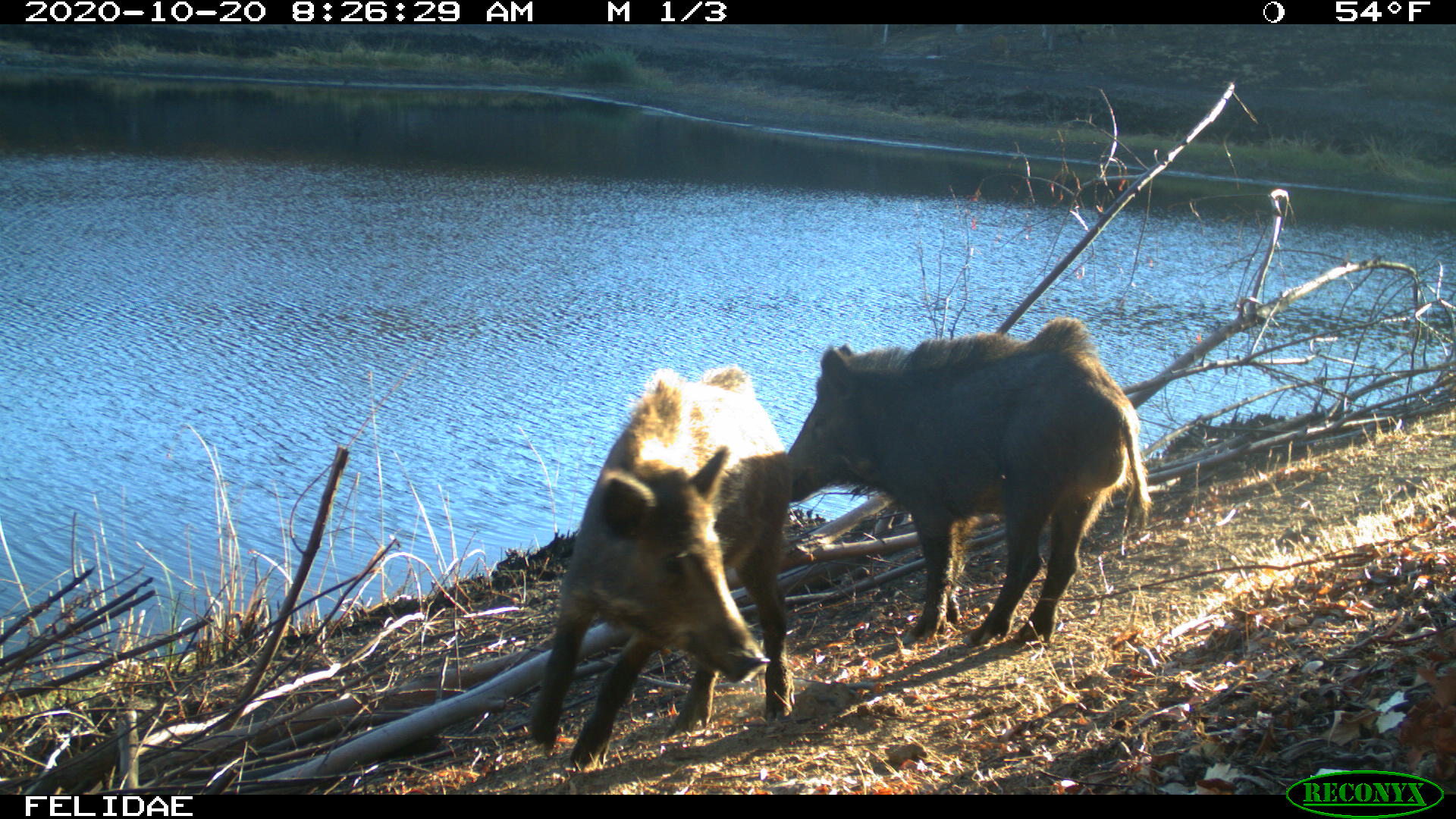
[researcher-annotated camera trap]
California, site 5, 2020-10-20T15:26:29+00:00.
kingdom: Animalia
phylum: Chordata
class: Mammalia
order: Artiodactyla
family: Suidae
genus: Sus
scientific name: Sus scrofa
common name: wild boar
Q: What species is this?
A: Wild boar (Sus scrofa).